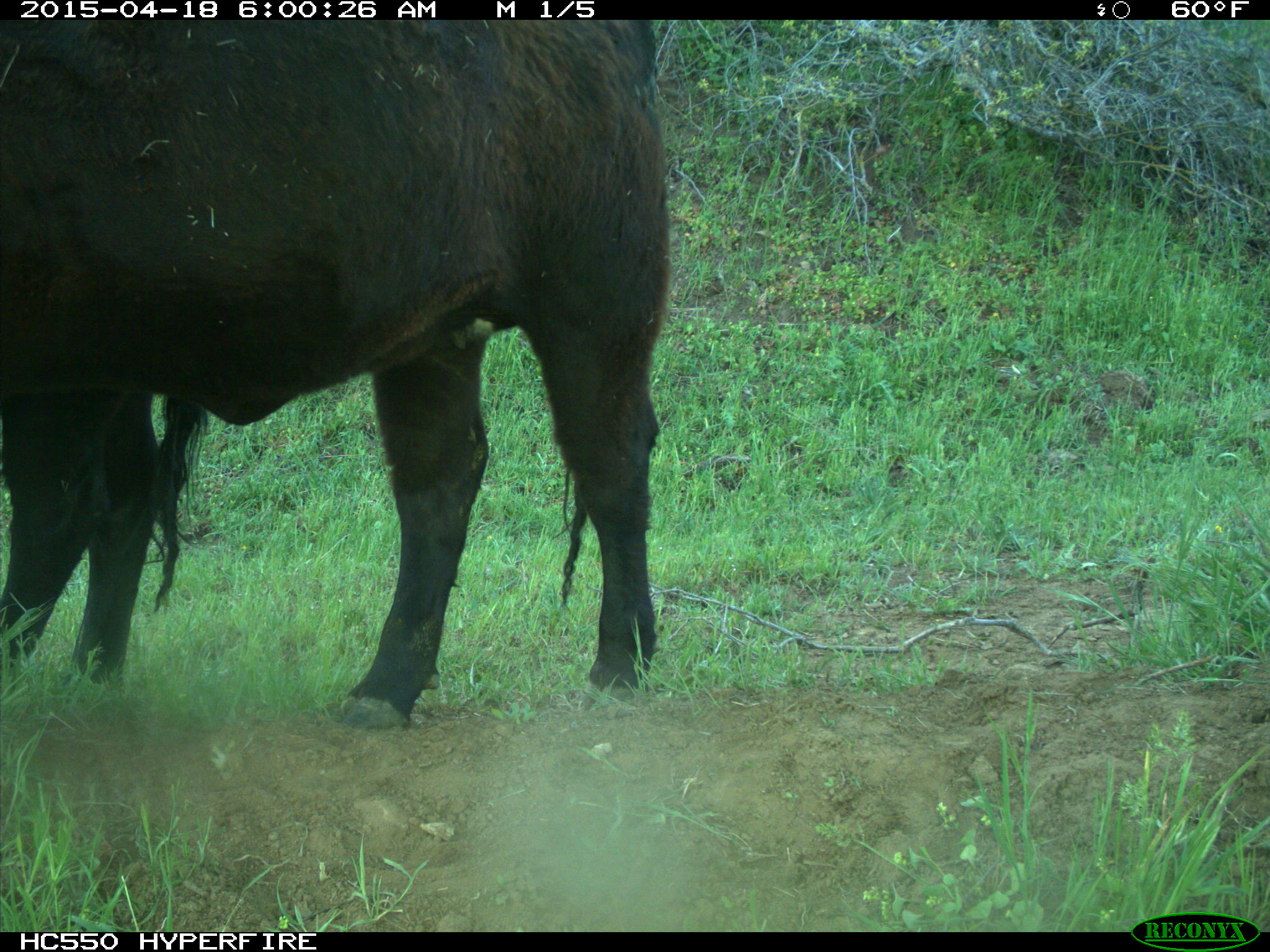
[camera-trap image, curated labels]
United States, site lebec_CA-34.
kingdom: Animalia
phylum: Chordata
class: Mammalia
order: Artiodactyla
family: Bovidae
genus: Bos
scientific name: Bos taurus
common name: domestic cow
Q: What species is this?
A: Bos taurus (domestic cow).